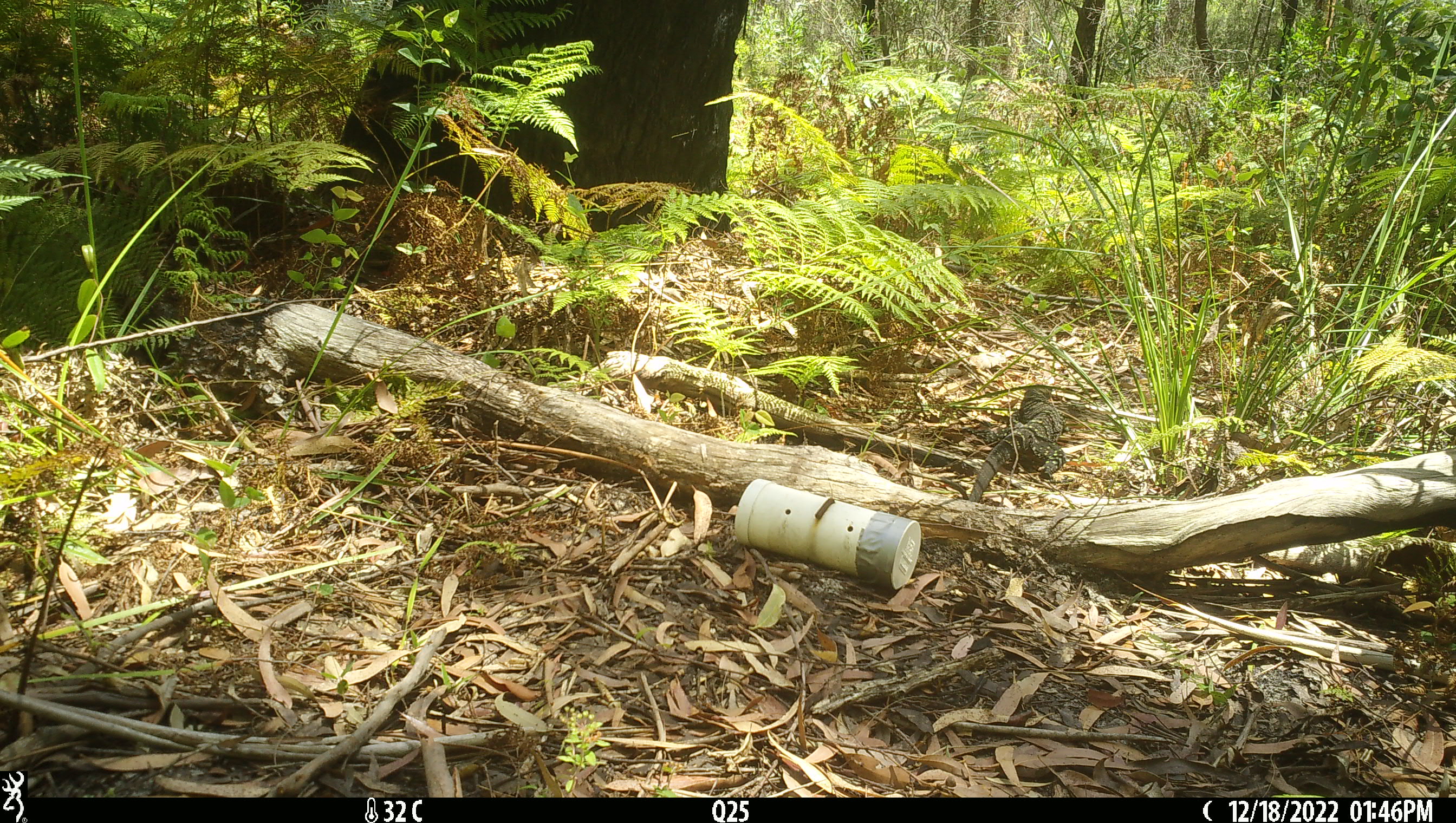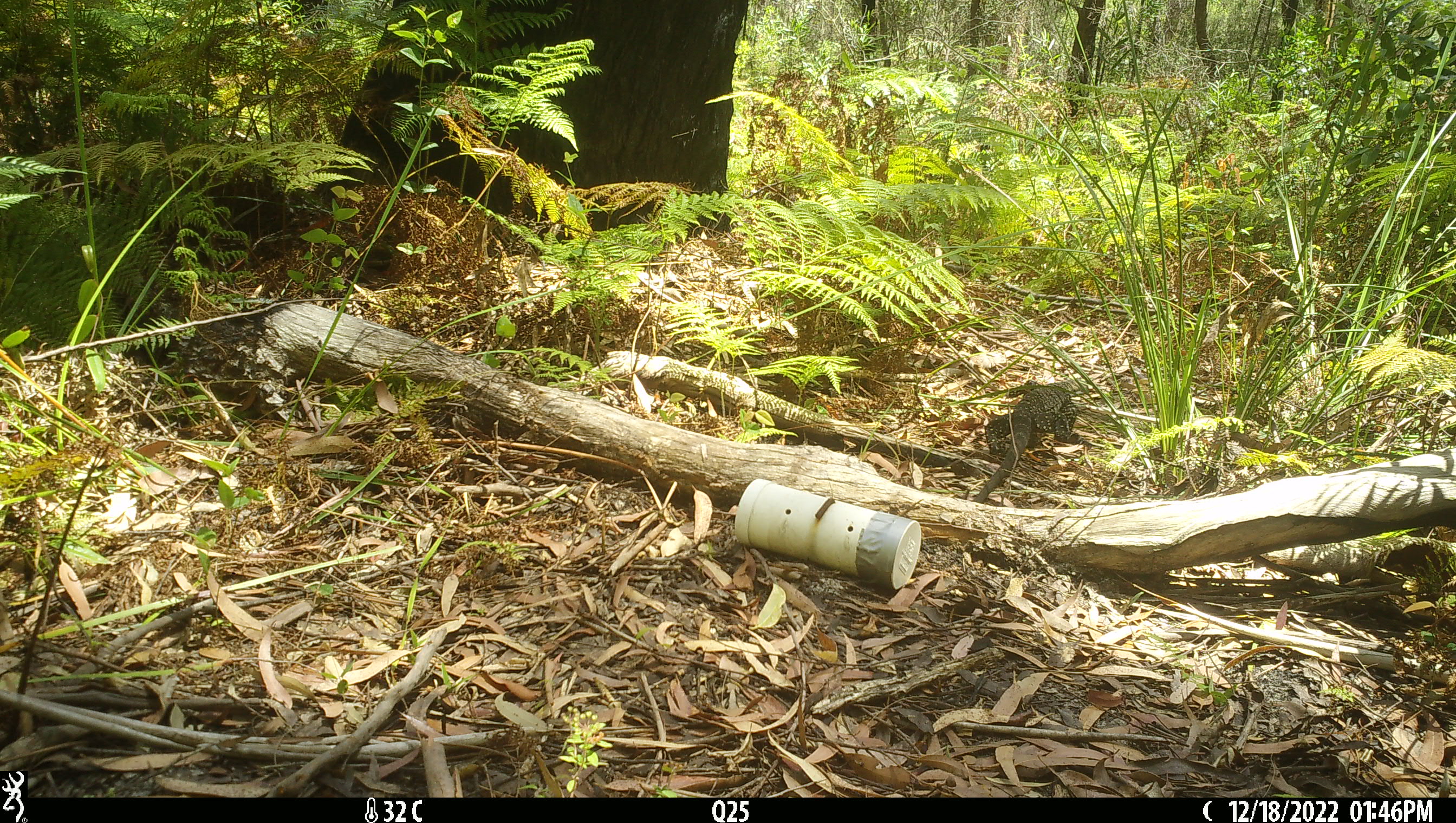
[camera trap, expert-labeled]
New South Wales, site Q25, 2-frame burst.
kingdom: Animalia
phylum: Chordata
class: Reptilia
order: Squamata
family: Varanidae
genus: Varanus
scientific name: Varanus varius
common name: lace monitor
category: goanna